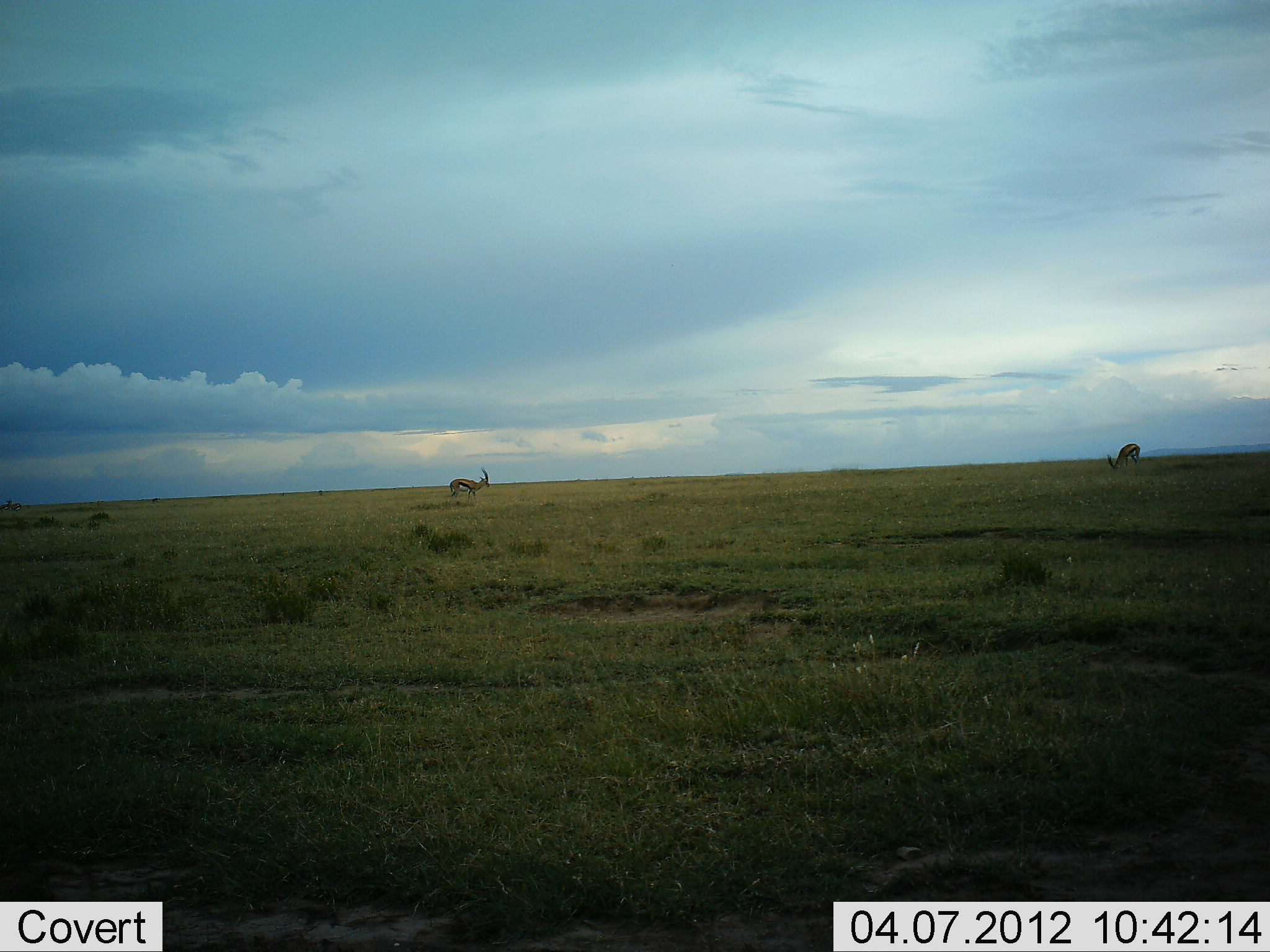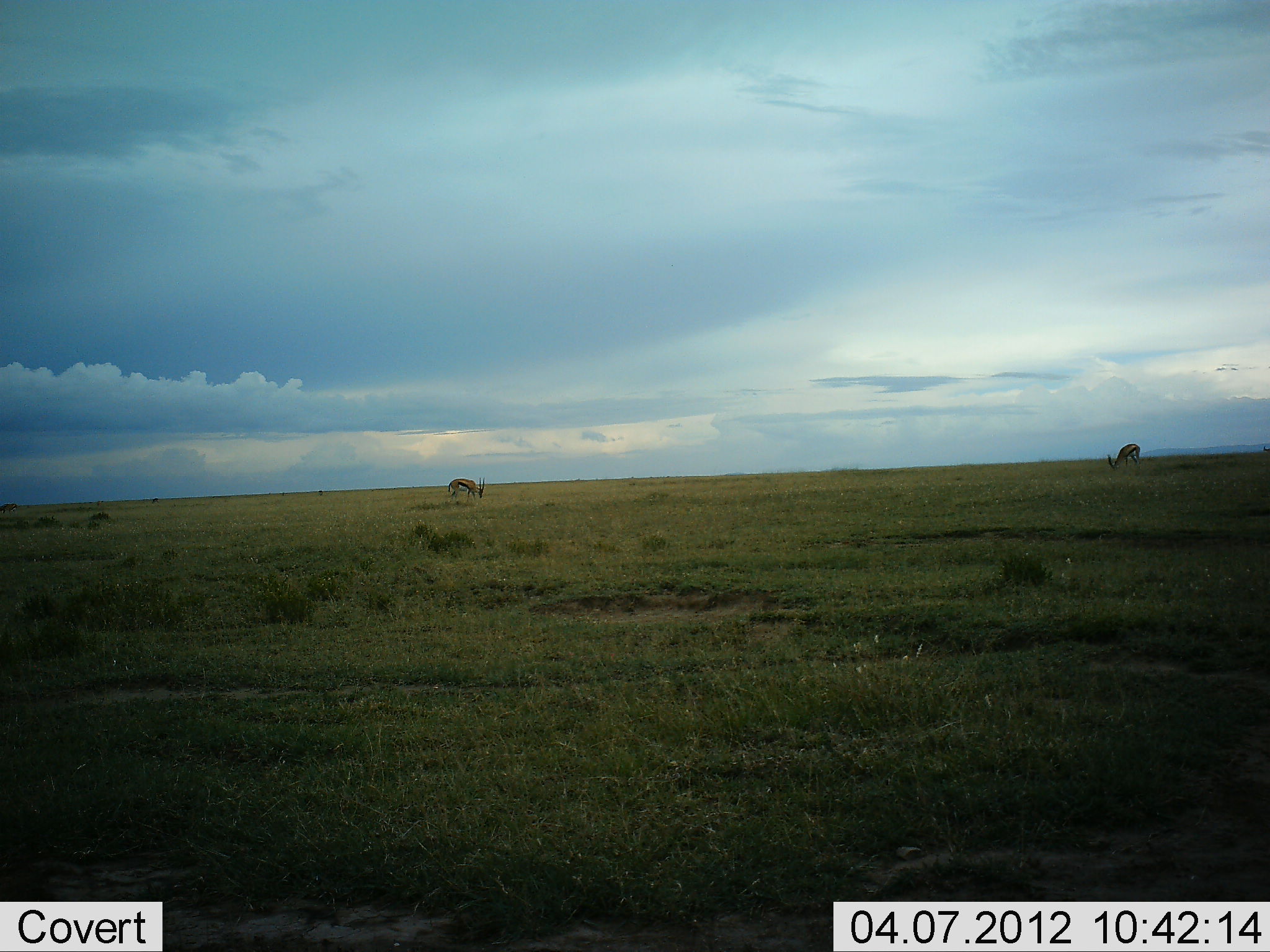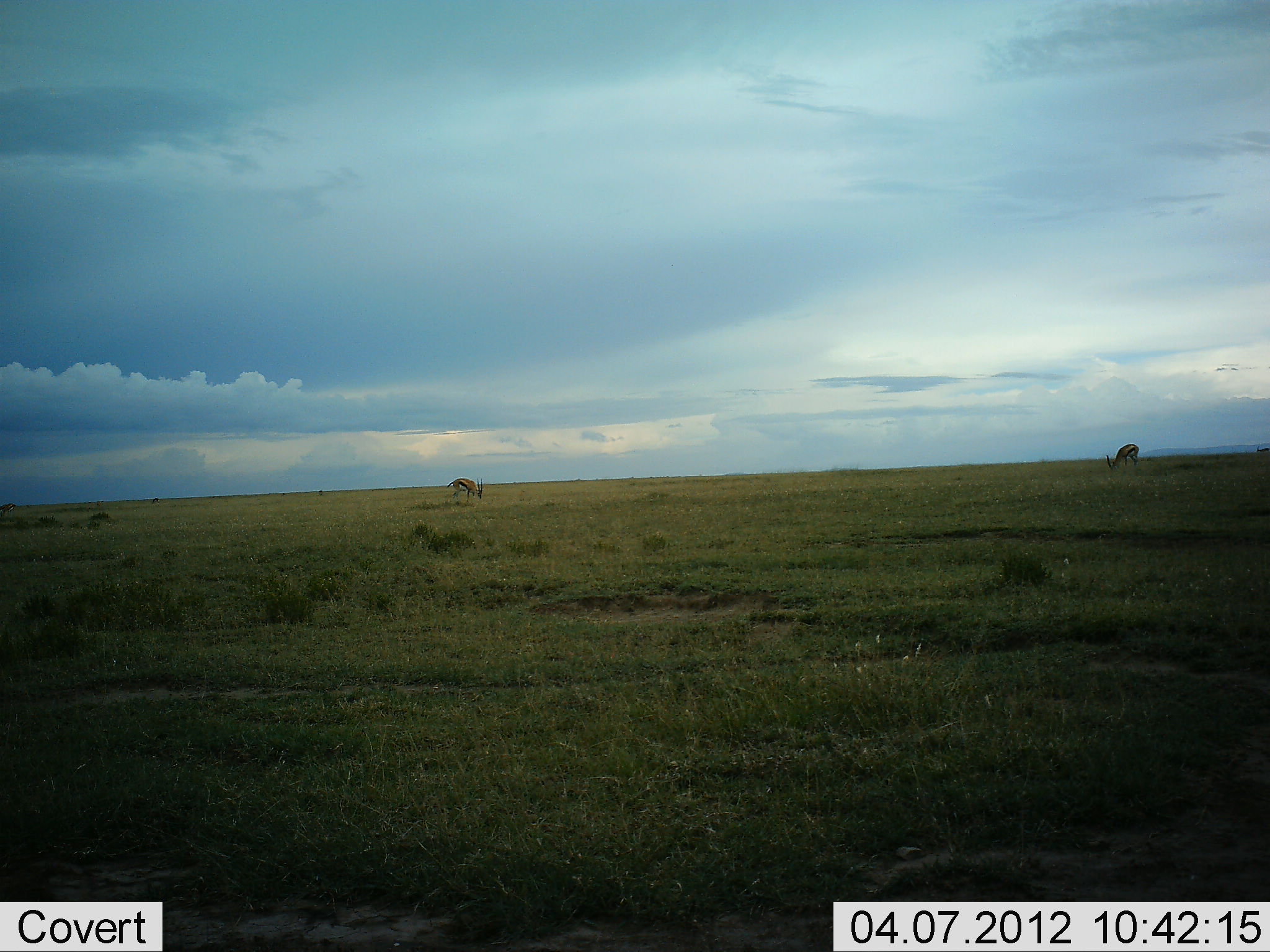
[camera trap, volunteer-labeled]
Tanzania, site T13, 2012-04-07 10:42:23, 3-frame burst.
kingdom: Animalia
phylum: Chordata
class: Mammalia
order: Artiodactyla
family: Bovidae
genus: Eudorcas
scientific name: Eudorcas thomsonii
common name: thomson's gazelle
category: gazellethomsons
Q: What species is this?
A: Gazellethomsons (thomson's gazelle) (Eudorcas thomsonii).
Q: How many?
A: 2.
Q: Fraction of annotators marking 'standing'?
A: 56%.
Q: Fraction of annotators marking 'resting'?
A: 0%.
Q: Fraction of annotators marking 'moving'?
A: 6%.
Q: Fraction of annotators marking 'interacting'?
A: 0%.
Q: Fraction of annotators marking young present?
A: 0%.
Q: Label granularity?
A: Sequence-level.